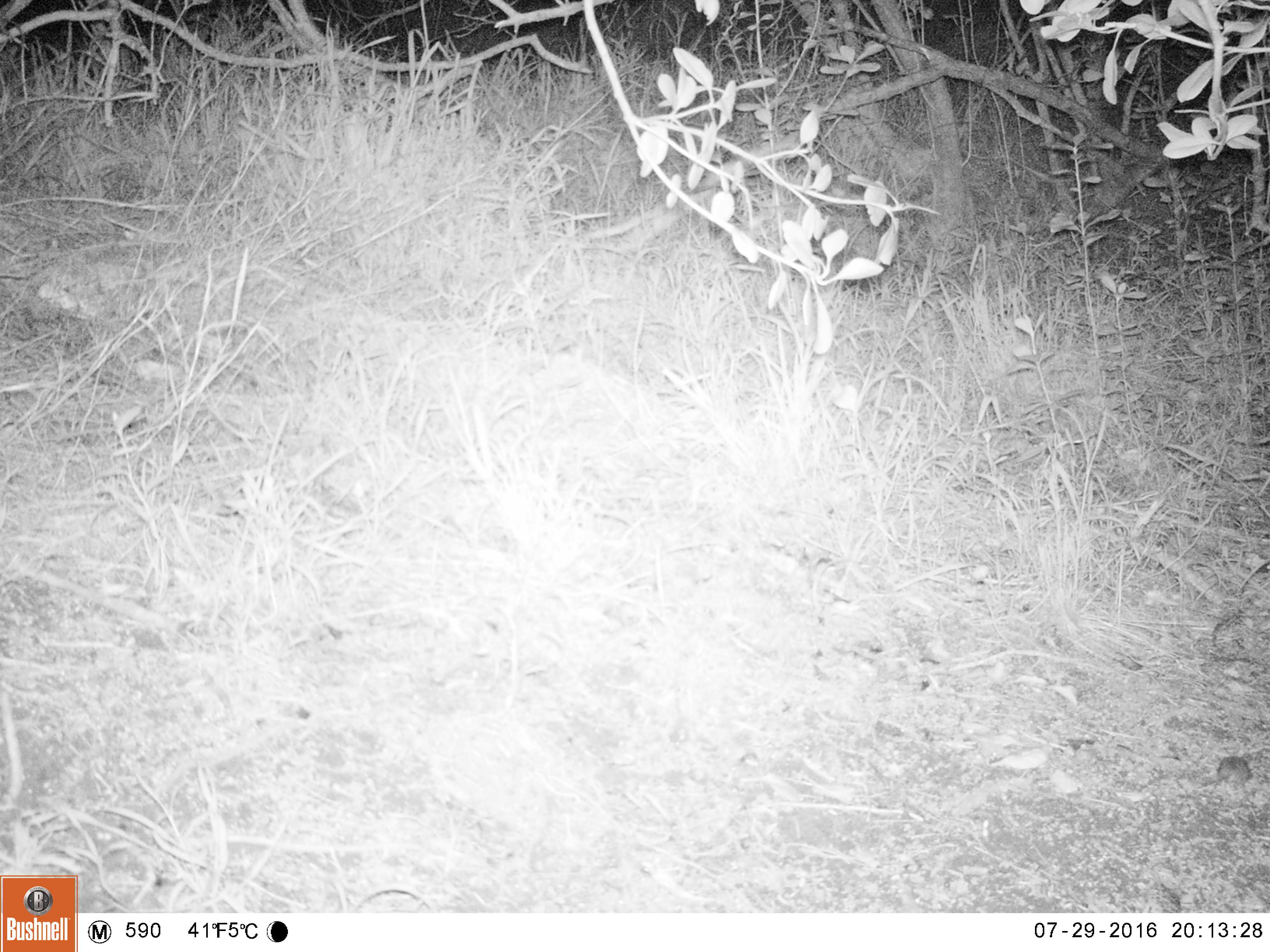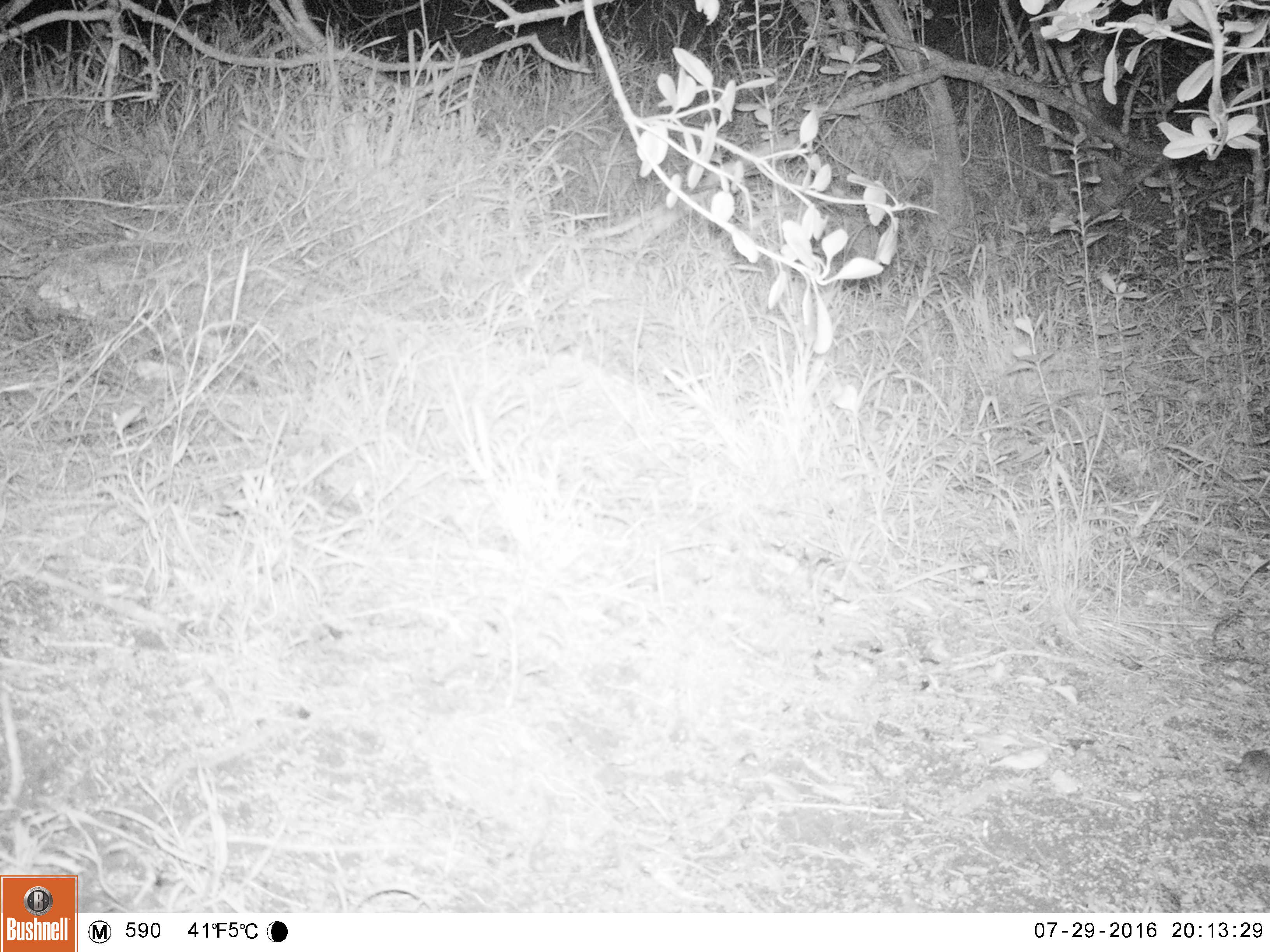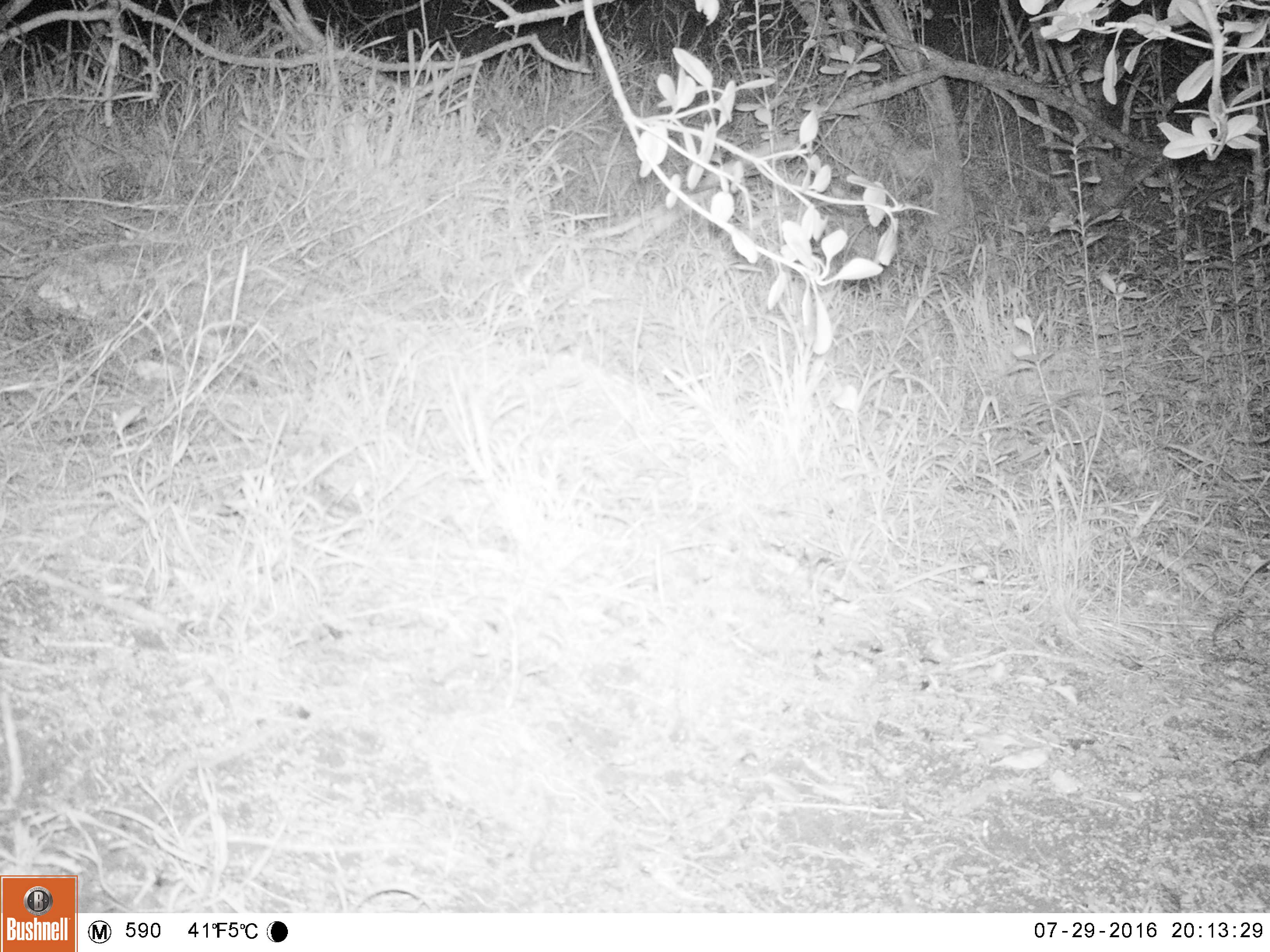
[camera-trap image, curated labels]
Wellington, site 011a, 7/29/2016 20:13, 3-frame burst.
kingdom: Animalia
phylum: Chordata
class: Mammalia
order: Rodentia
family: Muridae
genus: Mus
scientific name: Mus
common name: mouse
Mouse (Mus).